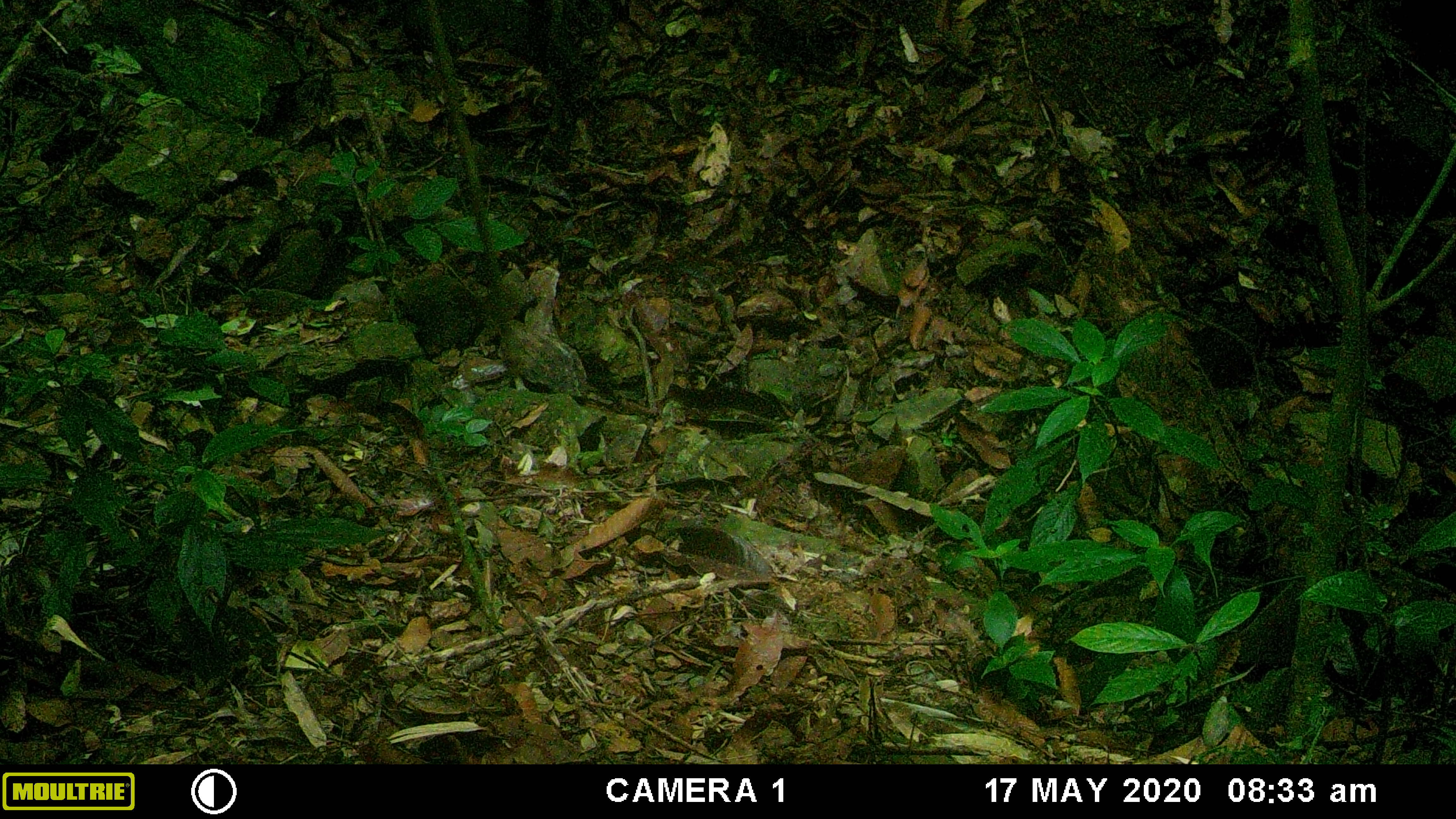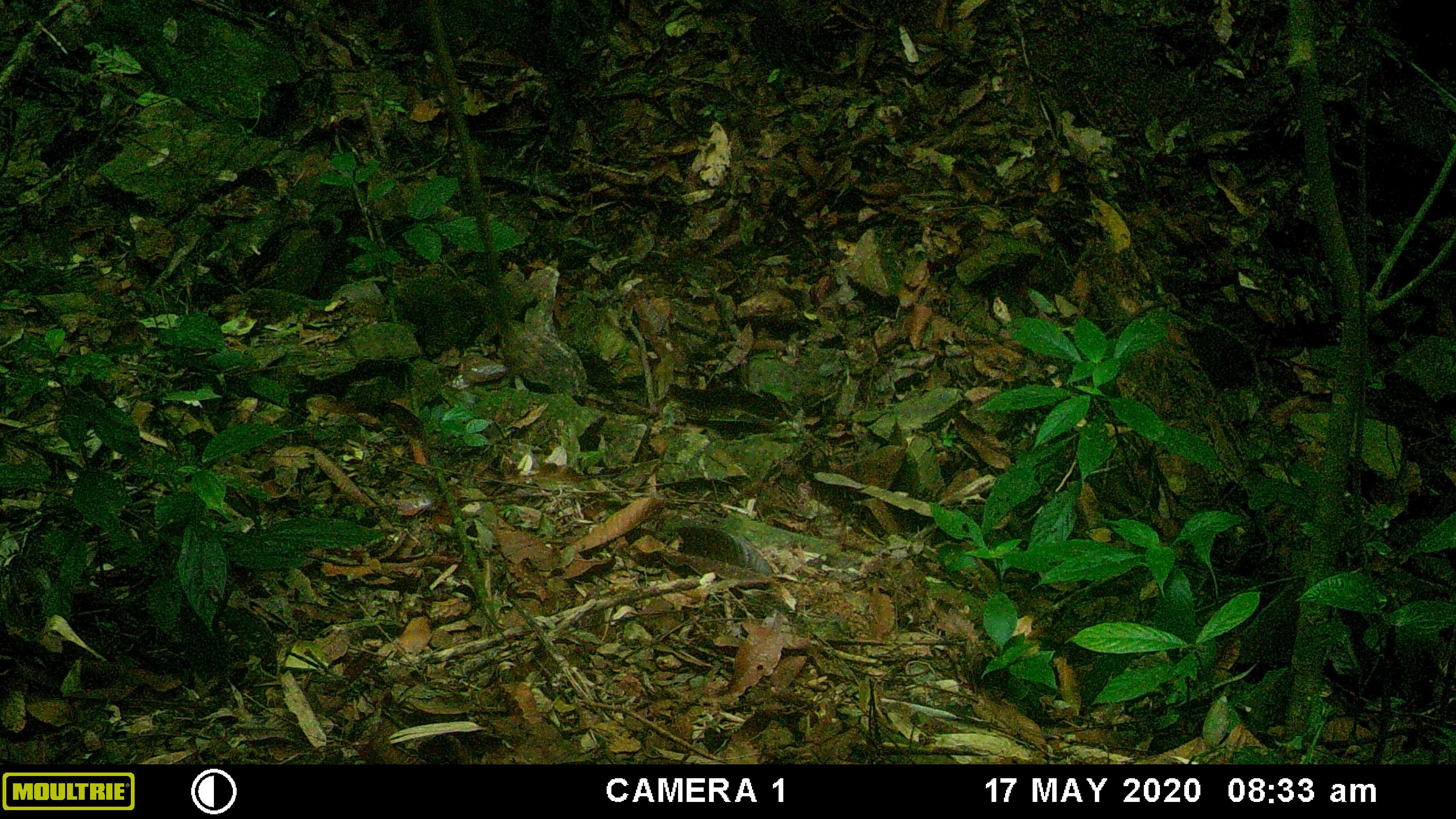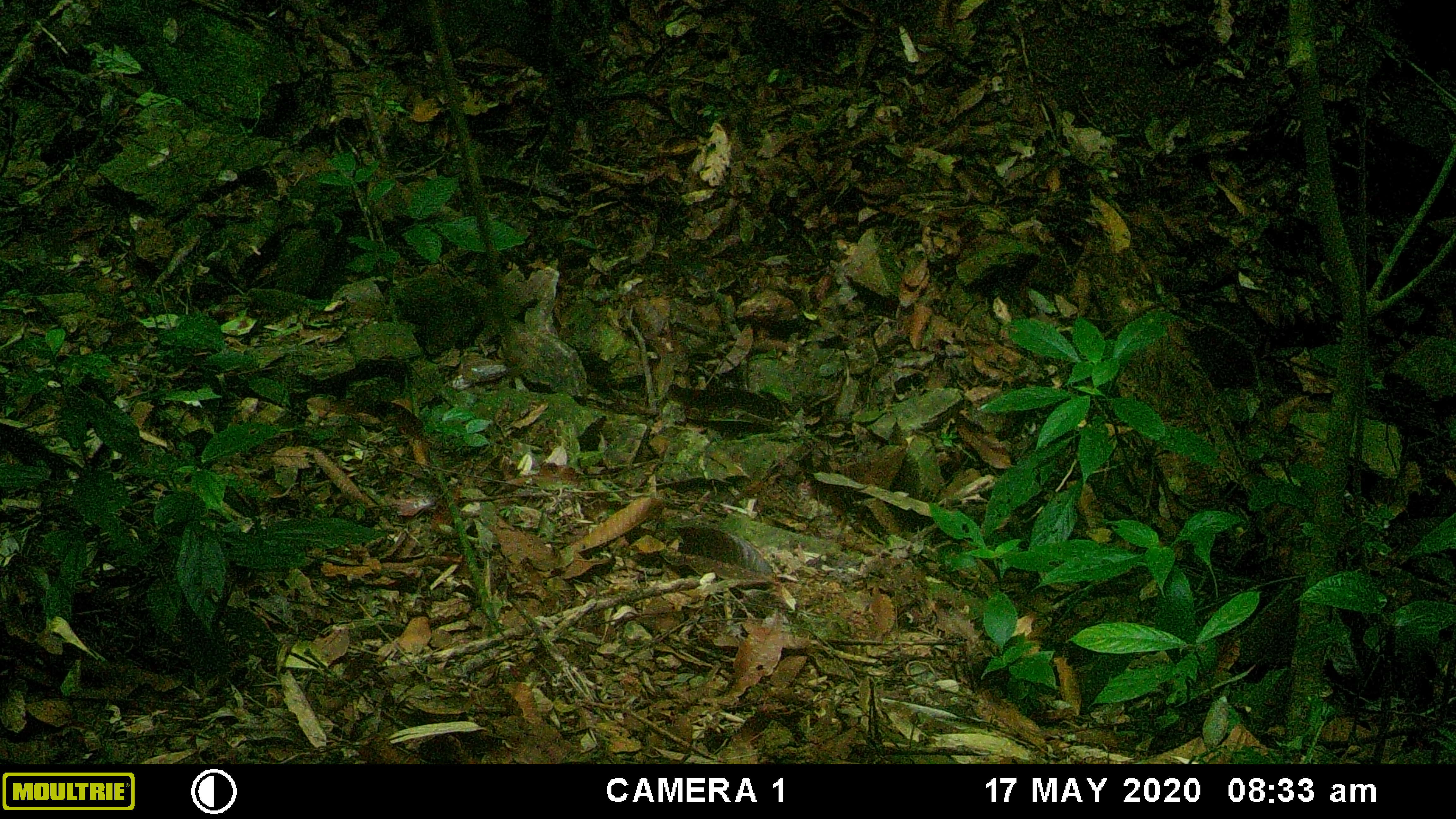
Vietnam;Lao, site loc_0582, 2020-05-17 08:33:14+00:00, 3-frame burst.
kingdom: Animalia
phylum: Chordata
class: Aves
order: Galliformes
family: Phasianidae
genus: Gallus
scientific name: Gallus gallus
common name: red junglefowl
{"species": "red junglefowl (Gallus gallus)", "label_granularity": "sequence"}